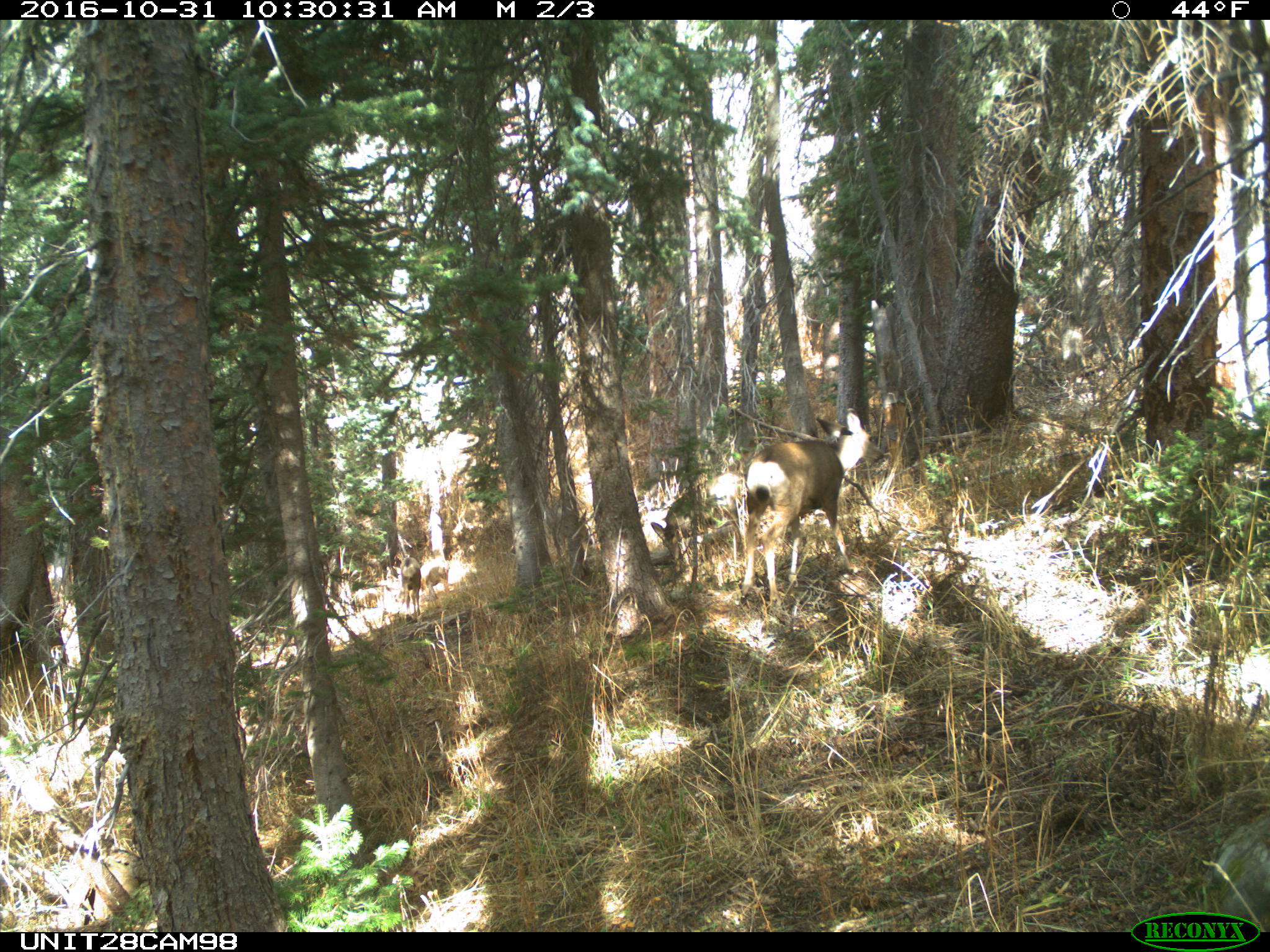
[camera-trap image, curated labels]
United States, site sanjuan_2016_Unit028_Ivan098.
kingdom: Animalia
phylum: Chordata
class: Mammalia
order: Artiodactyla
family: Cervidae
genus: Odocoileus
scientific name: Odocoileus hemionus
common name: mule deer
Odocoileus hemionus (mule deer).